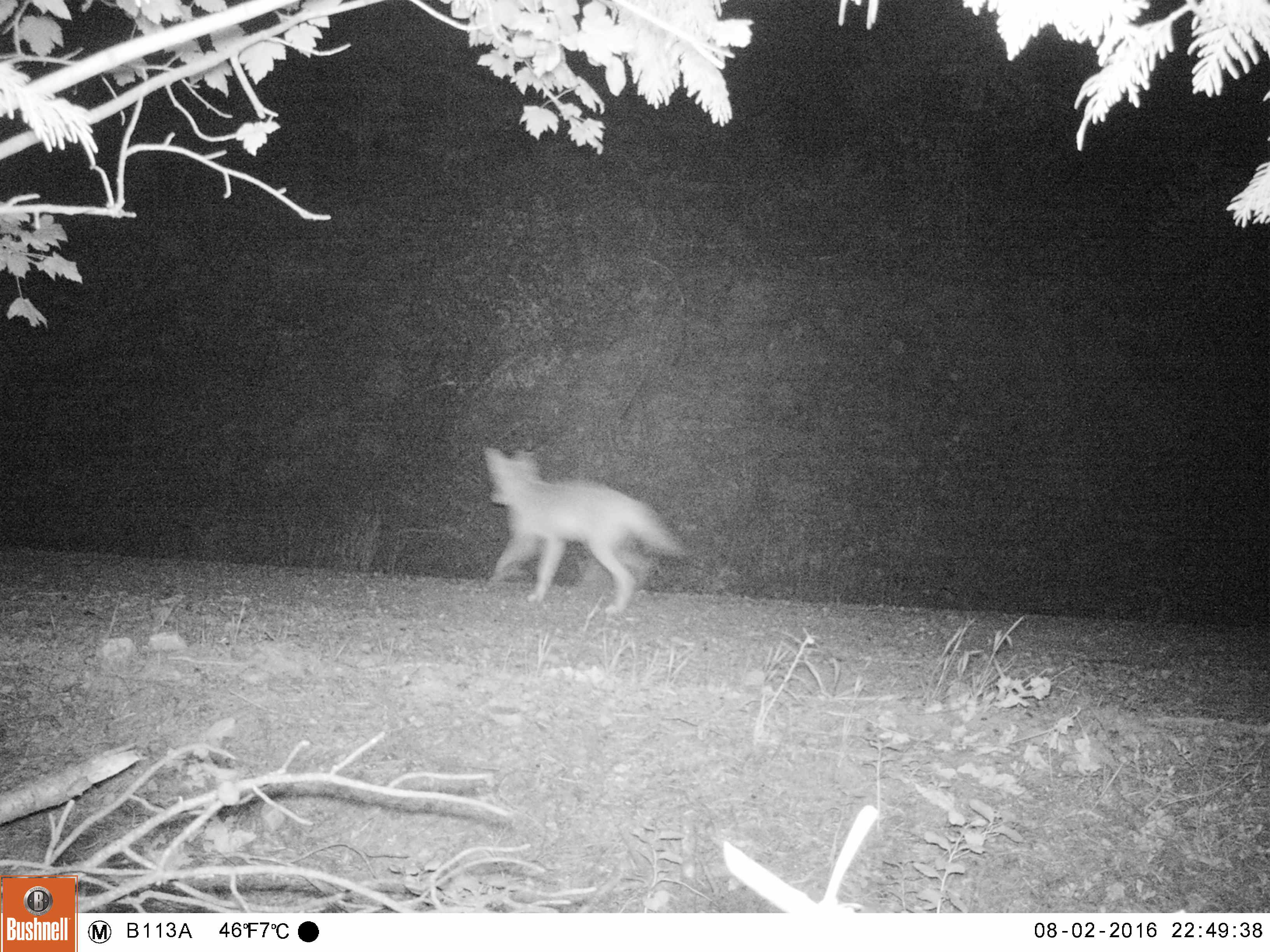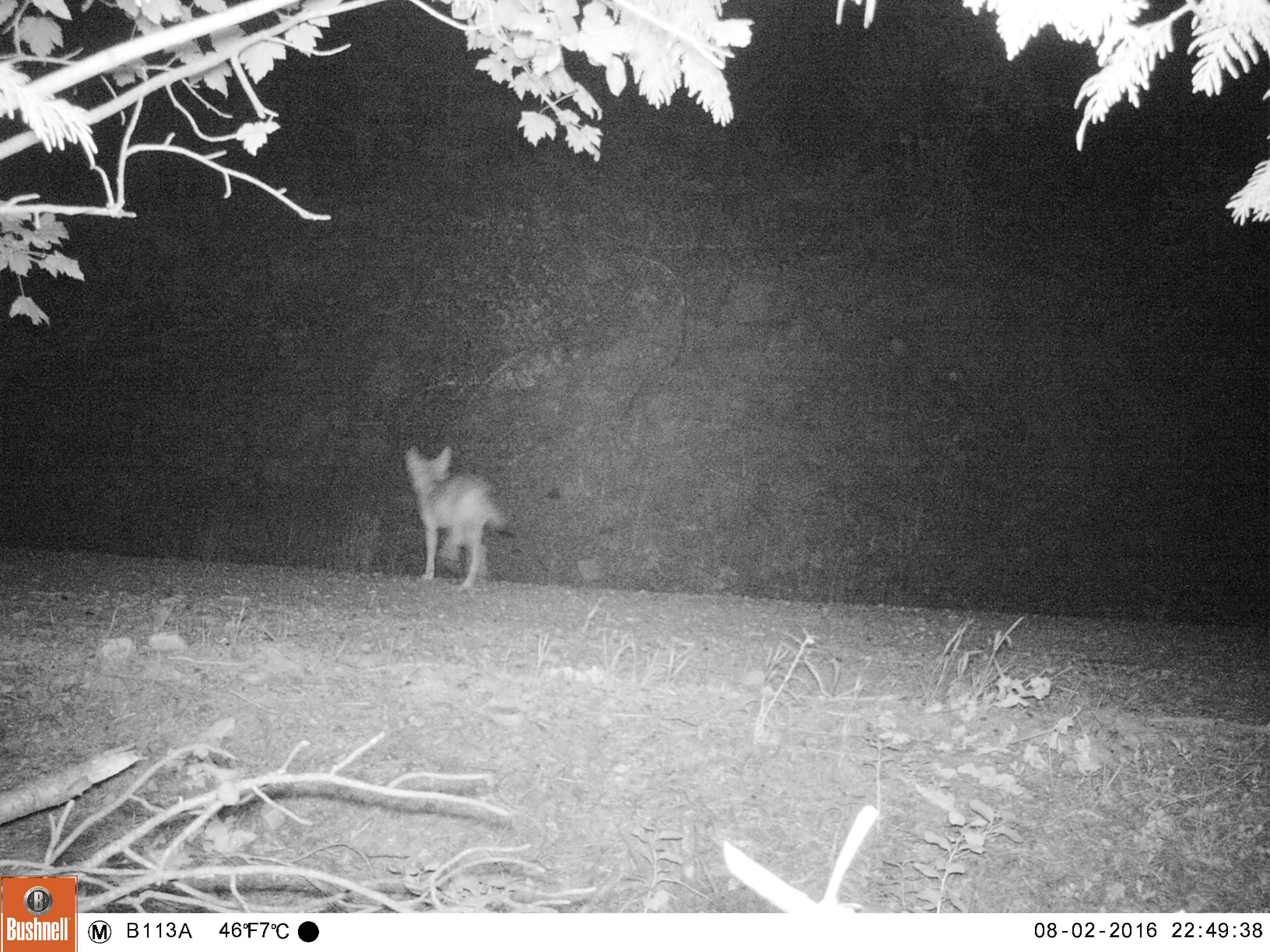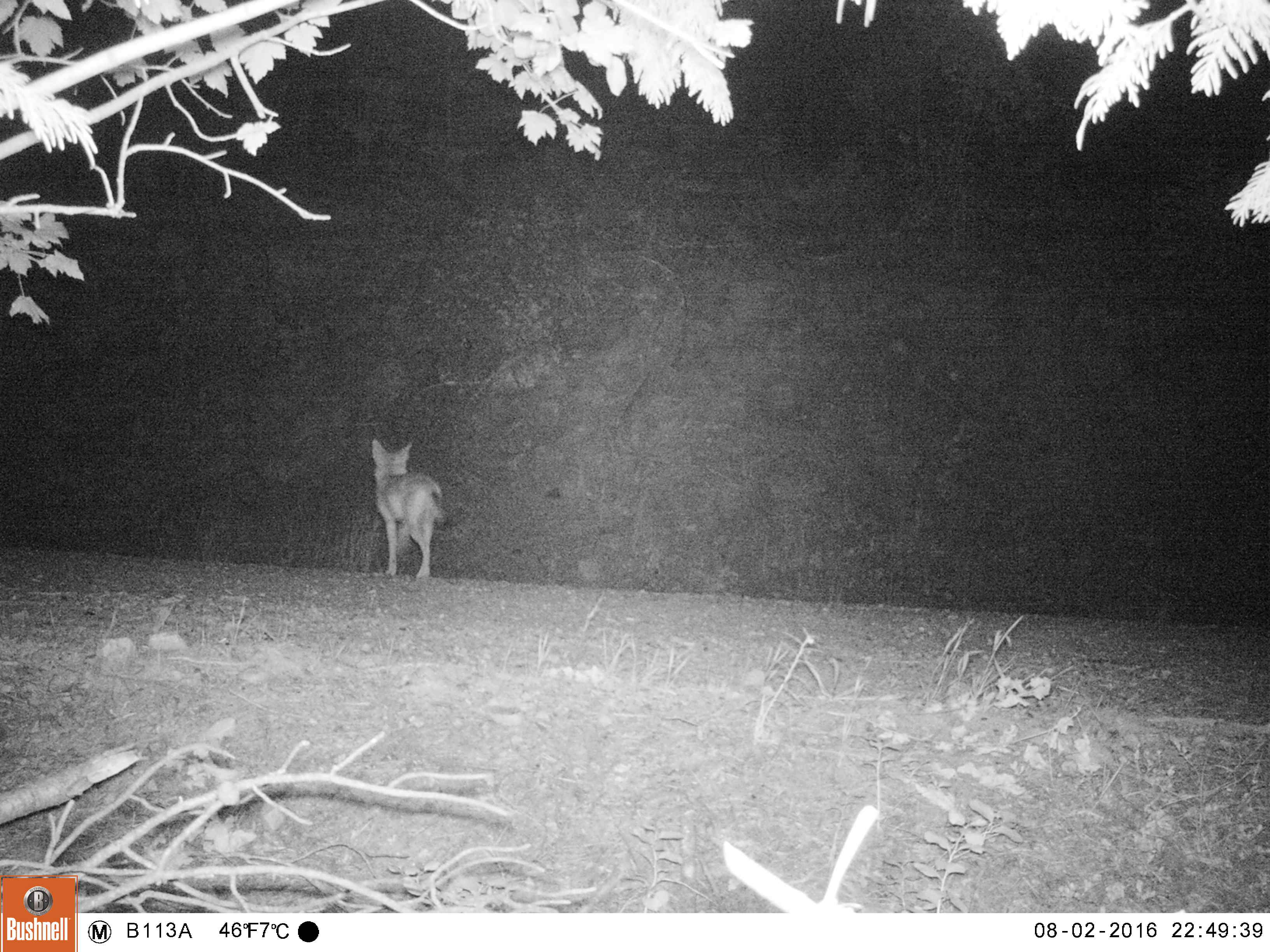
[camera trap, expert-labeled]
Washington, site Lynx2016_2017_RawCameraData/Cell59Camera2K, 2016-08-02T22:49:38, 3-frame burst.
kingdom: Animalia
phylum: Chordata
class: Mammalia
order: Carnivora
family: Canidae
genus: Canis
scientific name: Canis latrans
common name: coyote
Canis latrans (coyote). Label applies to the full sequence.